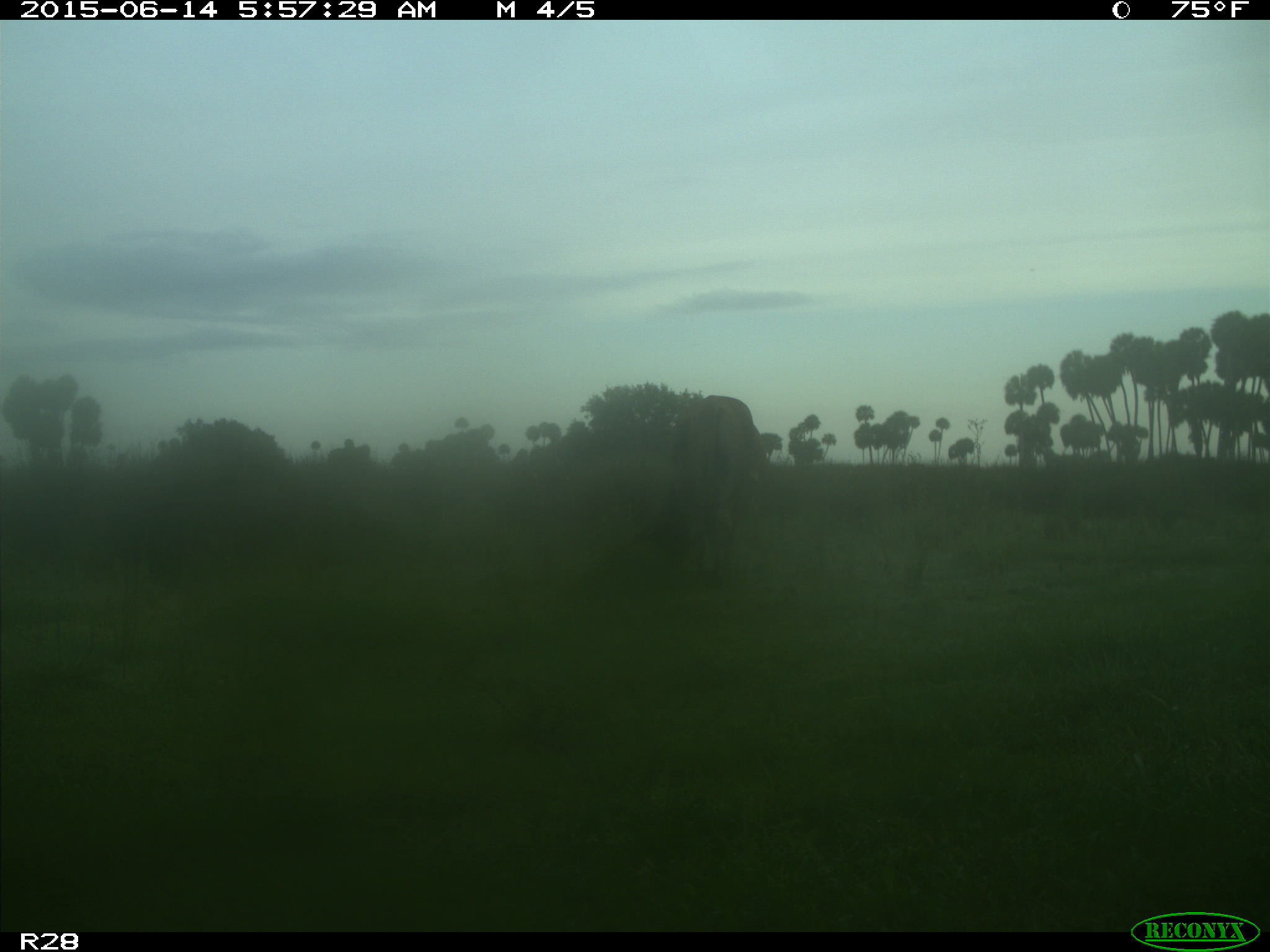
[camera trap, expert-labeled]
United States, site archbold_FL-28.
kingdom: Animalia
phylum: Chordata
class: Mammalia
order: Artiodactyla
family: Bovidae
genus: Bos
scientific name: Bos taurus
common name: domestic cow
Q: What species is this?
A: Bos taurus (domestic cow).